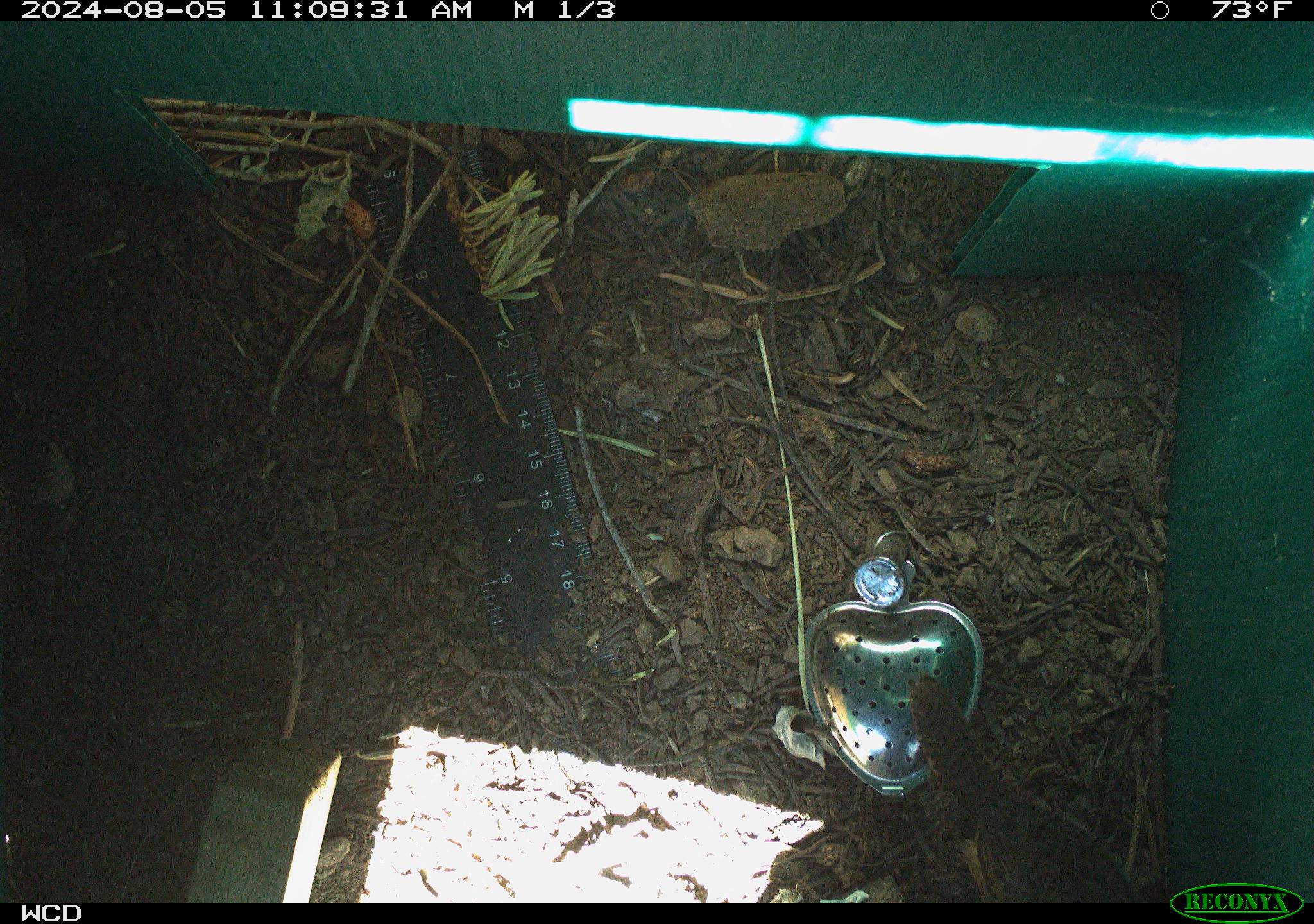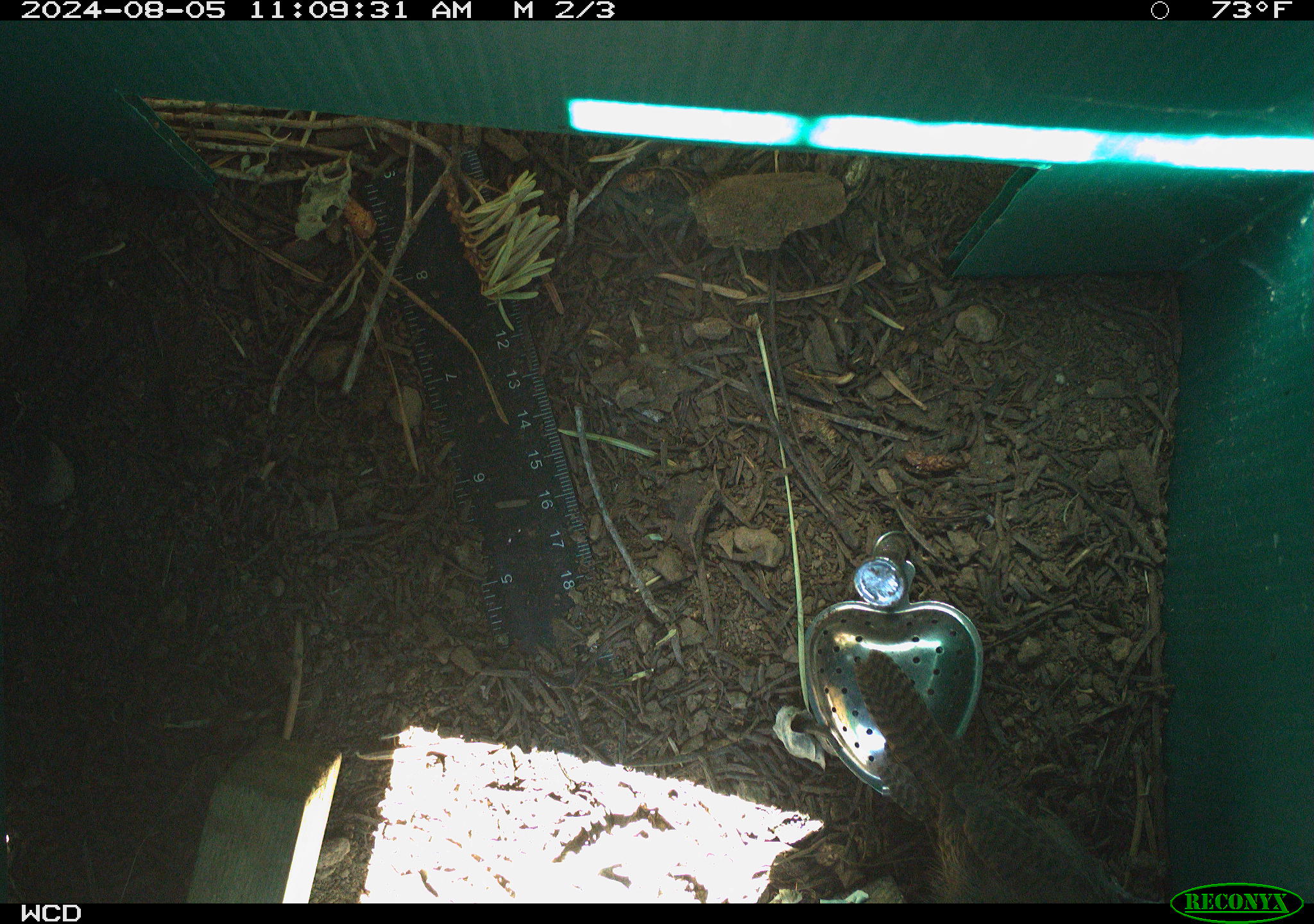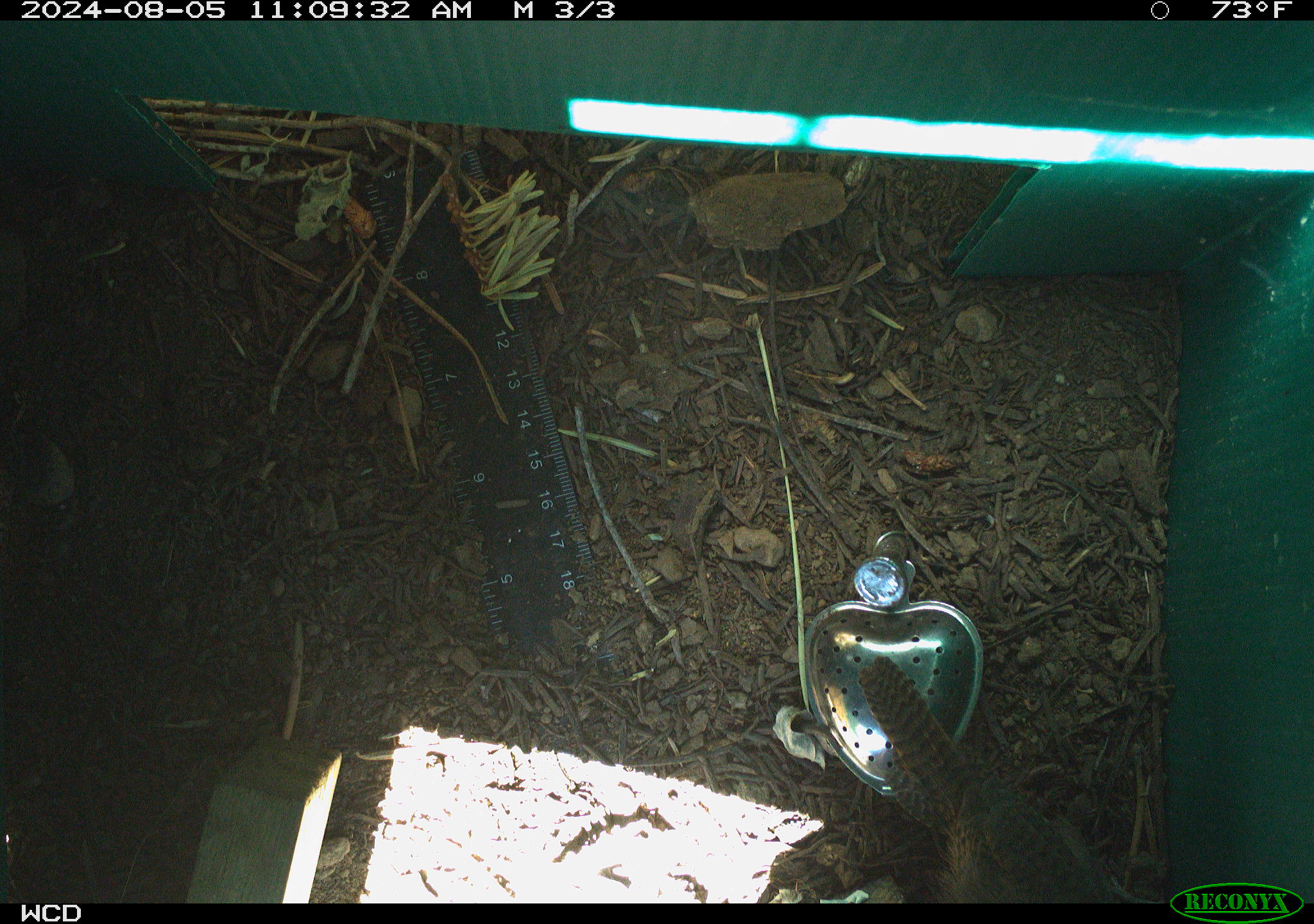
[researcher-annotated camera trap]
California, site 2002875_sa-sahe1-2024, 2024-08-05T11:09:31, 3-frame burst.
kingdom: Animalia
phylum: Chordata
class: Aves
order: Passeriformes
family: Troglodytidae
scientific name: Troglodytidae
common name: wren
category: troglodytidae family